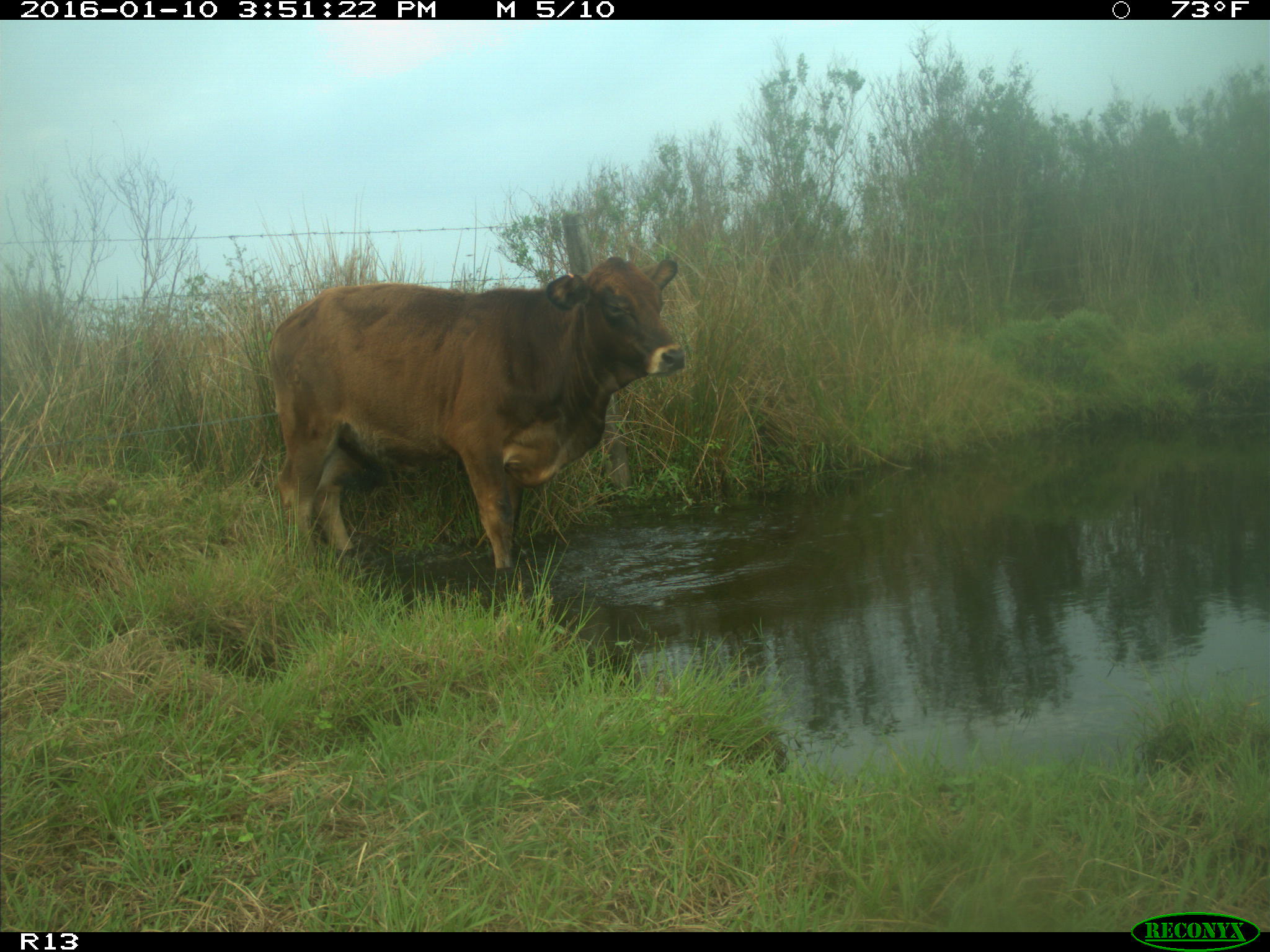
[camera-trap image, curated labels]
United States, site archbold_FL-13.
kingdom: Animalia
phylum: Chordata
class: Mammalia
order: Artiodactyla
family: Bovidae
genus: Bos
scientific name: Bos taurus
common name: domestic cow